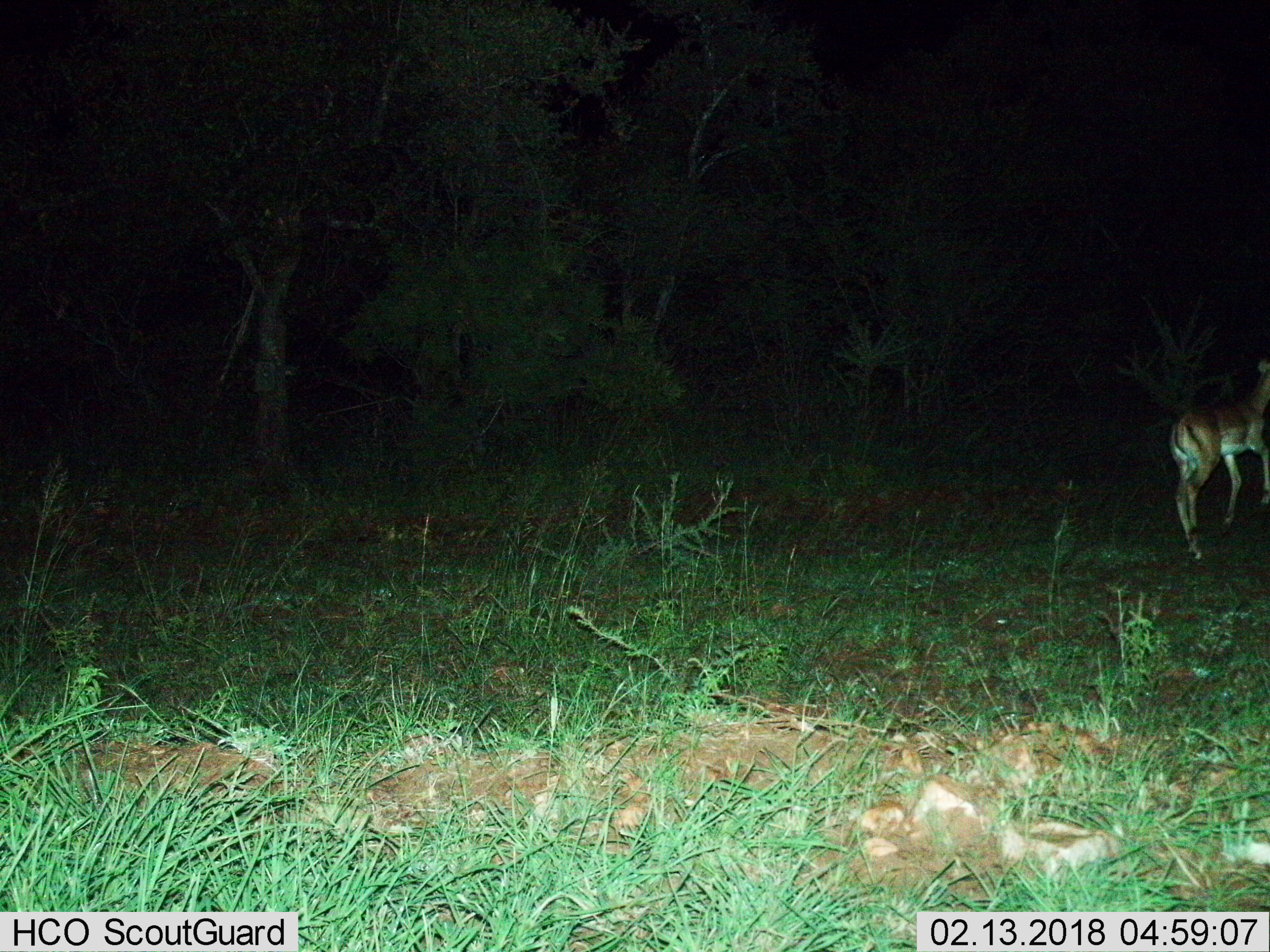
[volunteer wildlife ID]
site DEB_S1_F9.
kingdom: Animalia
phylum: Chordata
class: Mammalia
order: Artiodactyla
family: Bovidae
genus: Aepyceros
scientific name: Aepyceros melampus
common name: impala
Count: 1.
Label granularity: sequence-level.